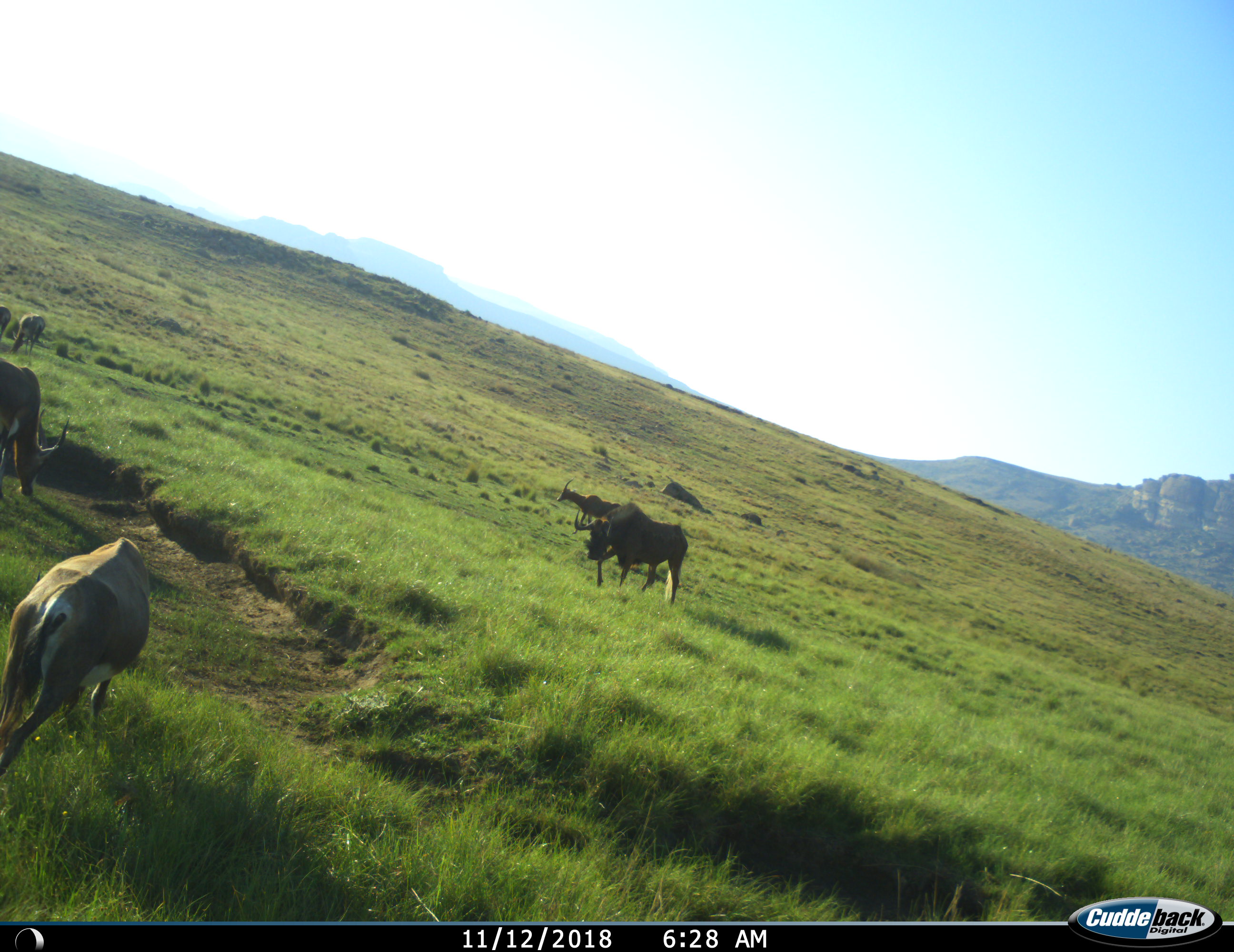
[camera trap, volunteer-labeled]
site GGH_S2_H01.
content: unidentified animal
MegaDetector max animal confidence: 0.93